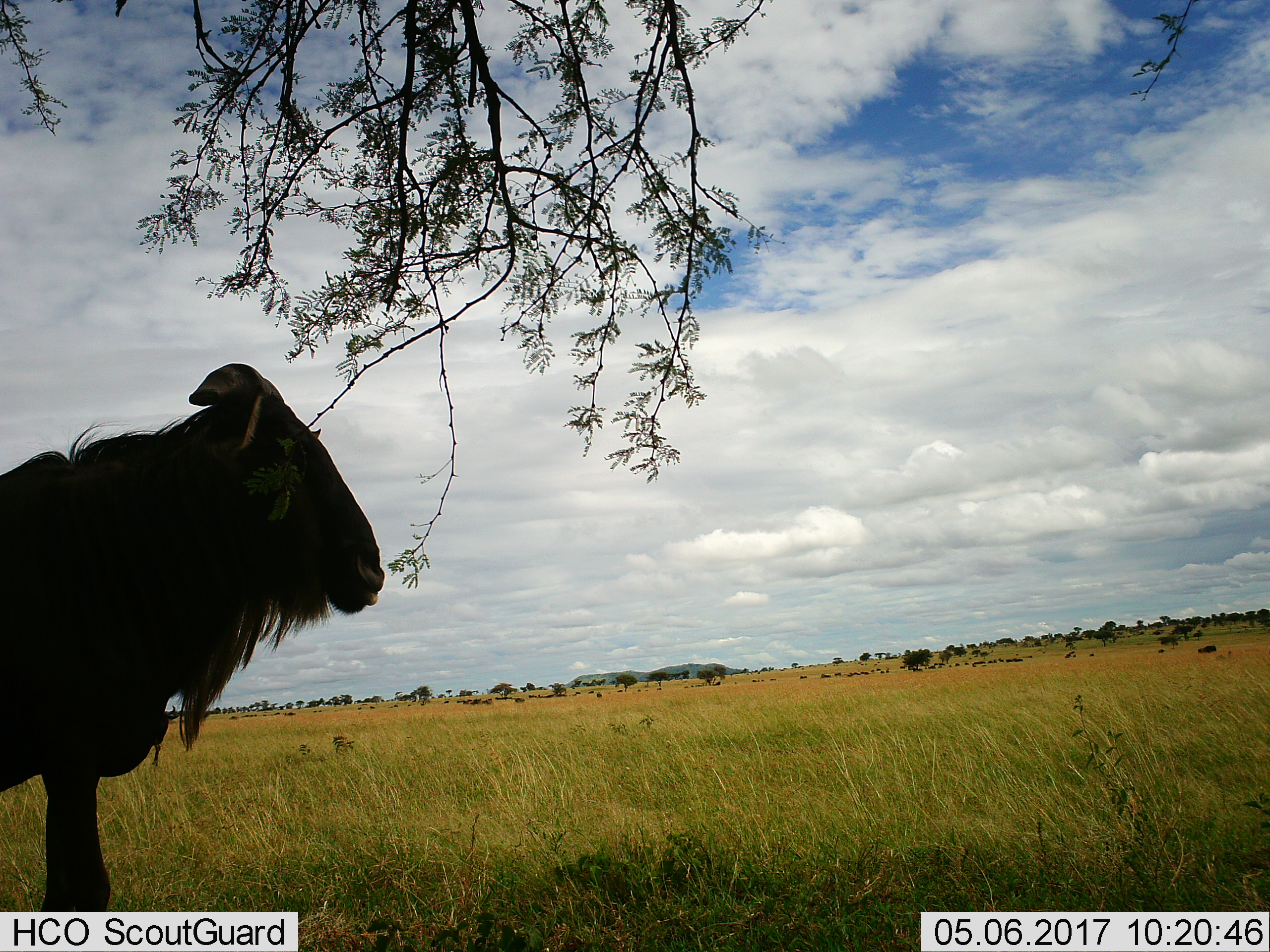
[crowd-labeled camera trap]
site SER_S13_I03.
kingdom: Animalia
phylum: Chordata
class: Mammalia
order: Artiodactyla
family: Bovidae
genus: Connochaetes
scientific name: Connochaetes taurinus taurinus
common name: blue wildebeest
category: wildebeestblue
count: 1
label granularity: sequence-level